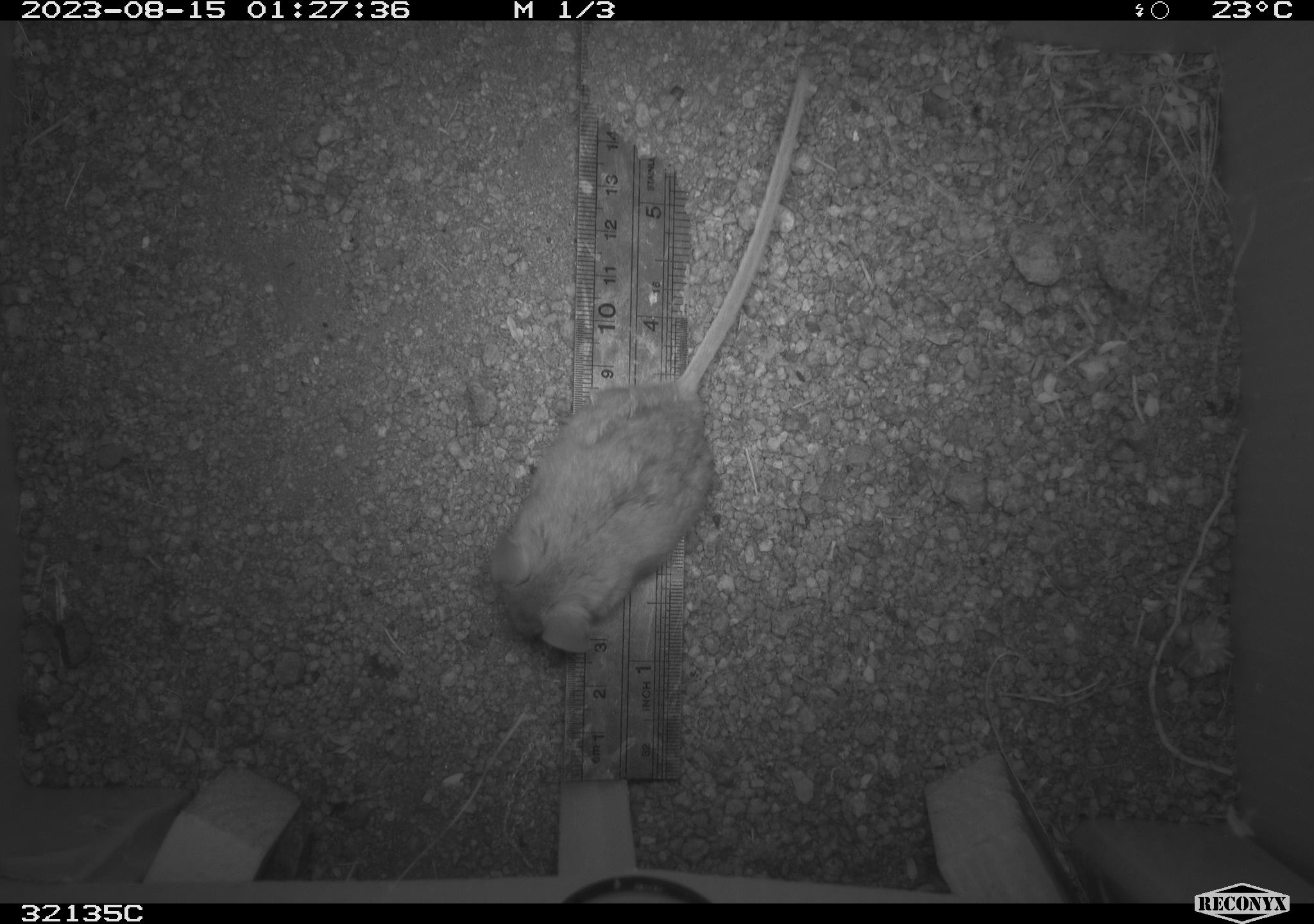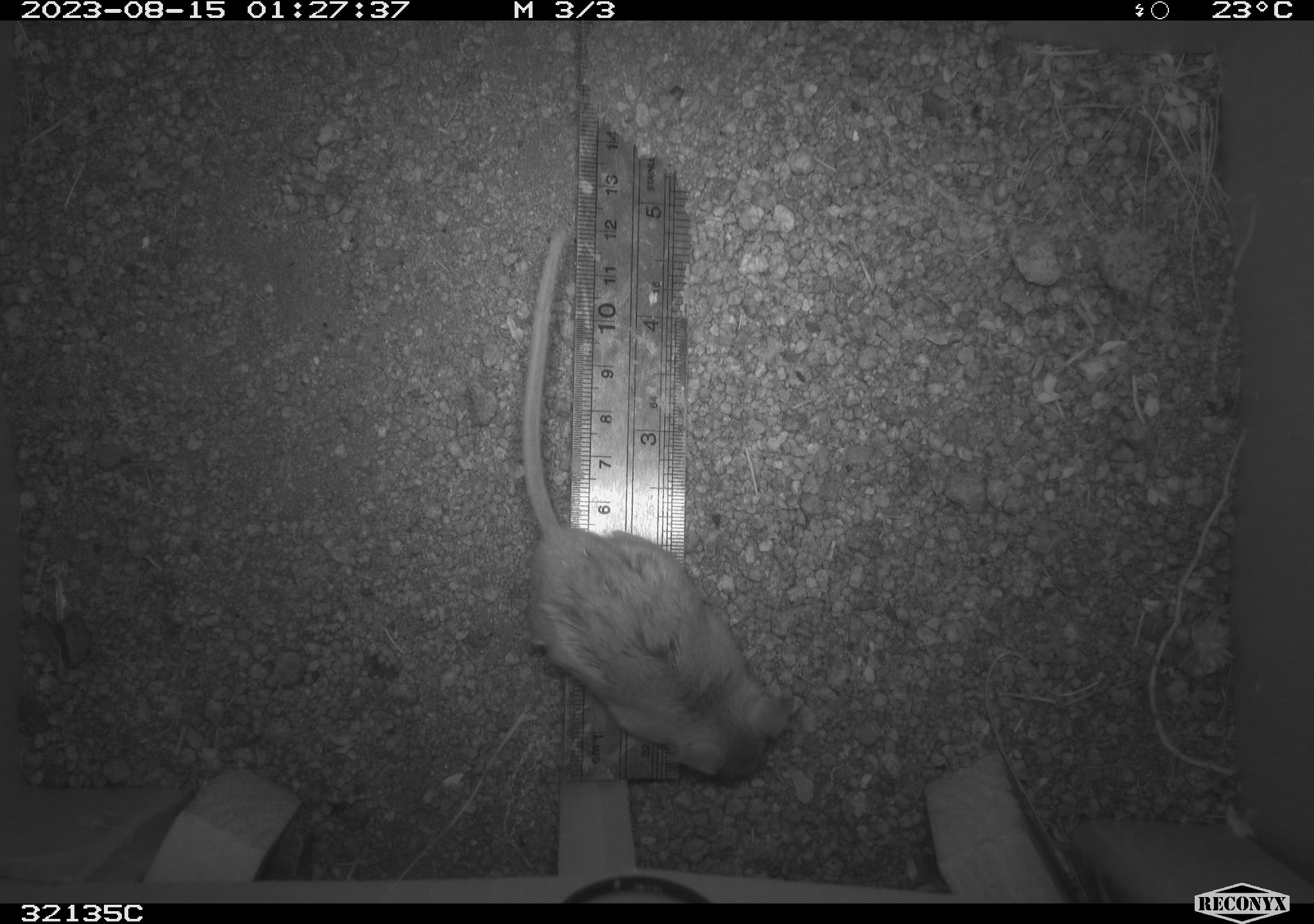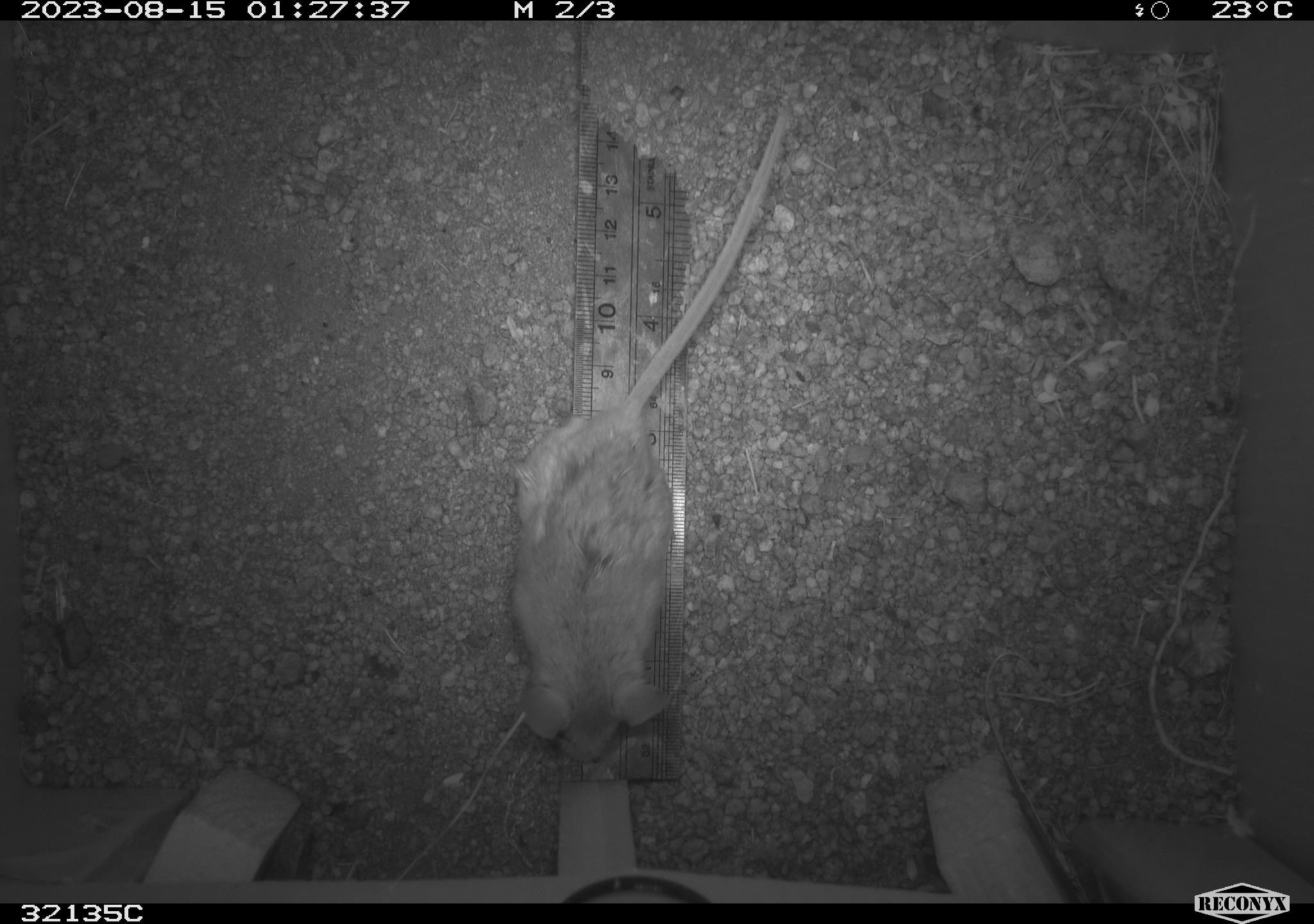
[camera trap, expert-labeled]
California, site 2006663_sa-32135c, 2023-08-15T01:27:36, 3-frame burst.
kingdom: Animalia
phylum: Chordata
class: Mammalia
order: Rodentia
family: Cricetidae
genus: Neotoma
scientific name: Neotoma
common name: pack rat or woodrat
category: neotoma species